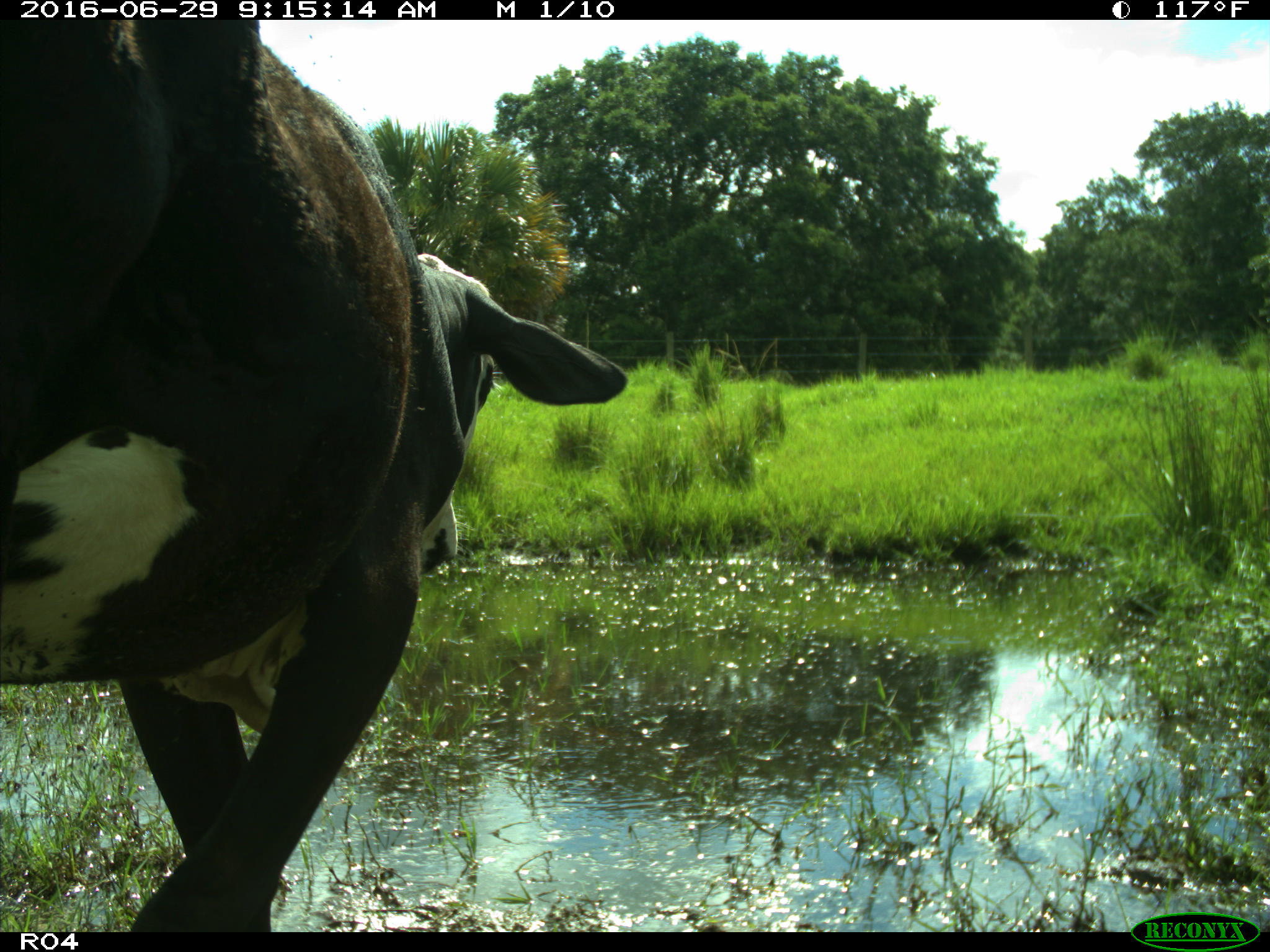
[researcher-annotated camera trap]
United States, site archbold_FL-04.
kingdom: Animalia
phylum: Chordata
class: Mammalia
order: Artiodactyla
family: Bovidae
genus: Bos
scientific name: Bos taurus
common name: domestic cow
Bos taurus (domestic cow).